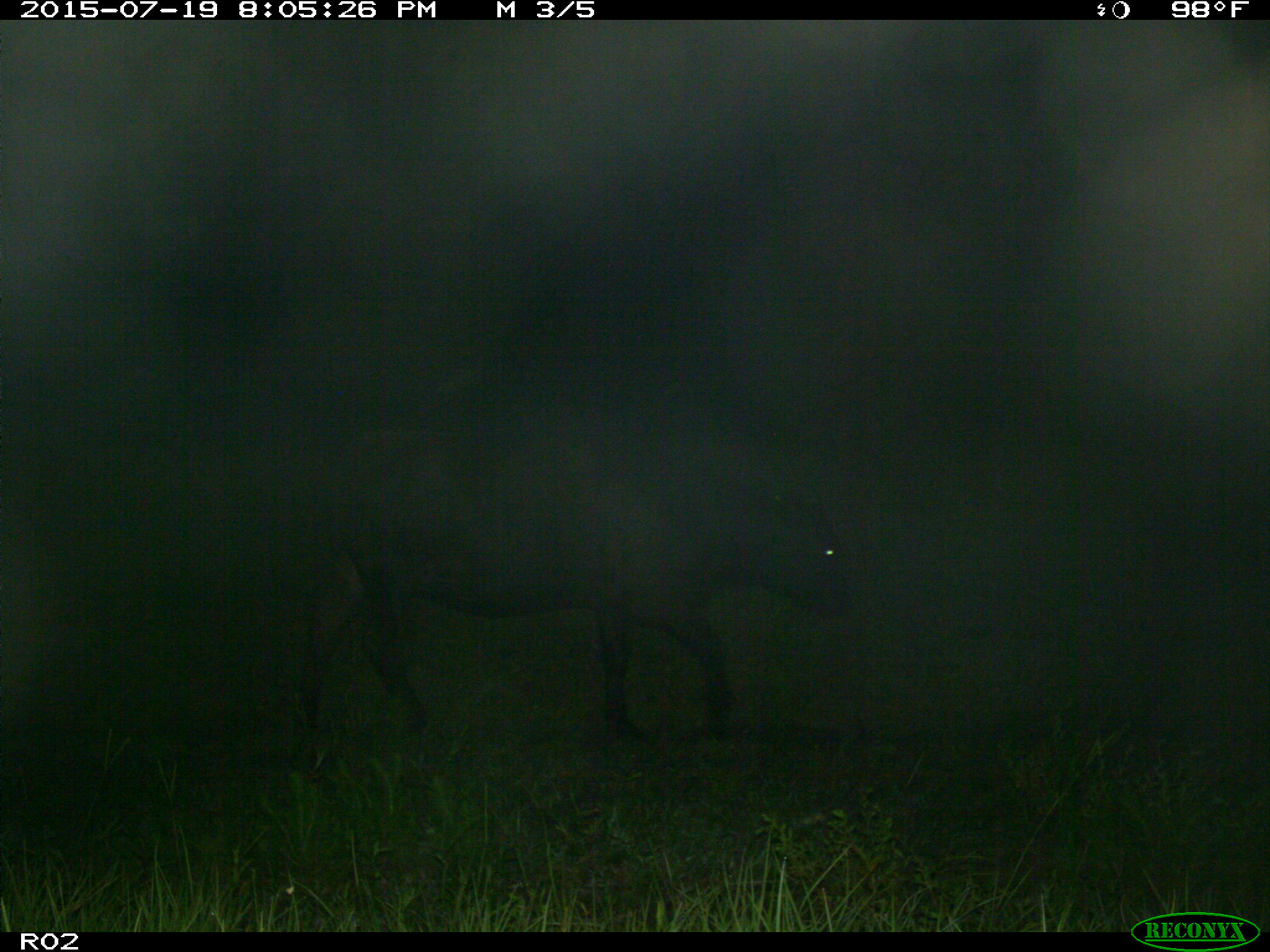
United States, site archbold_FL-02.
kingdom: Animalia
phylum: Chordata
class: Mammalia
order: Artiodactyla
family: Bovidae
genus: Bos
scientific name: Bos taurus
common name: domestic cow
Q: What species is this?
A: Bos taurus (domestic cow).